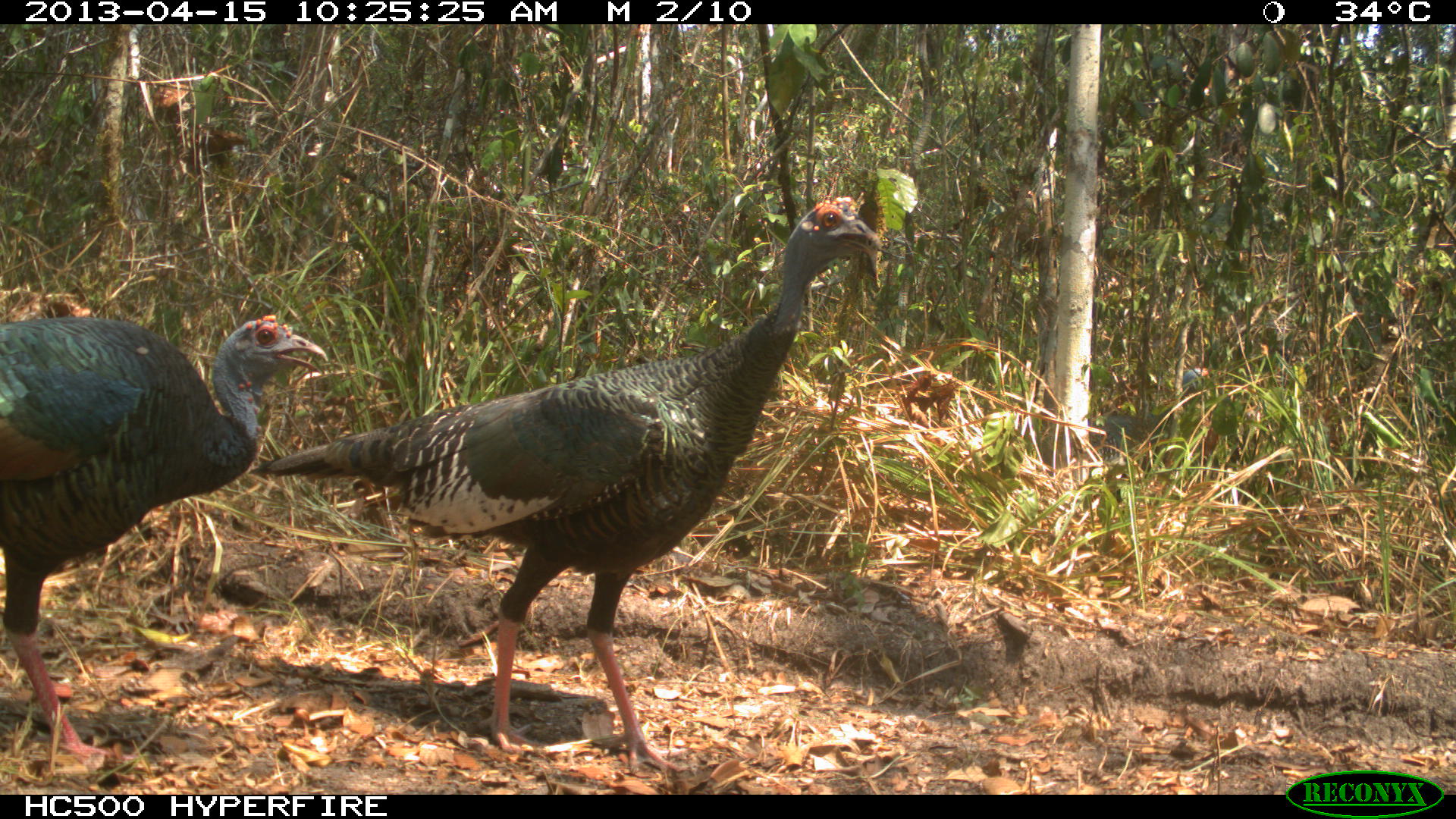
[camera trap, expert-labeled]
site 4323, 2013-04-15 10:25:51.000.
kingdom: Animalia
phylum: Chordata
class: Aves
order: Galliformes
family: Phasianidae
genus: Meleagris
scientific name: Meleagris ocellata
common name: ocellated turkey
Meleagris ocellata (ocellated turkey), count 2.